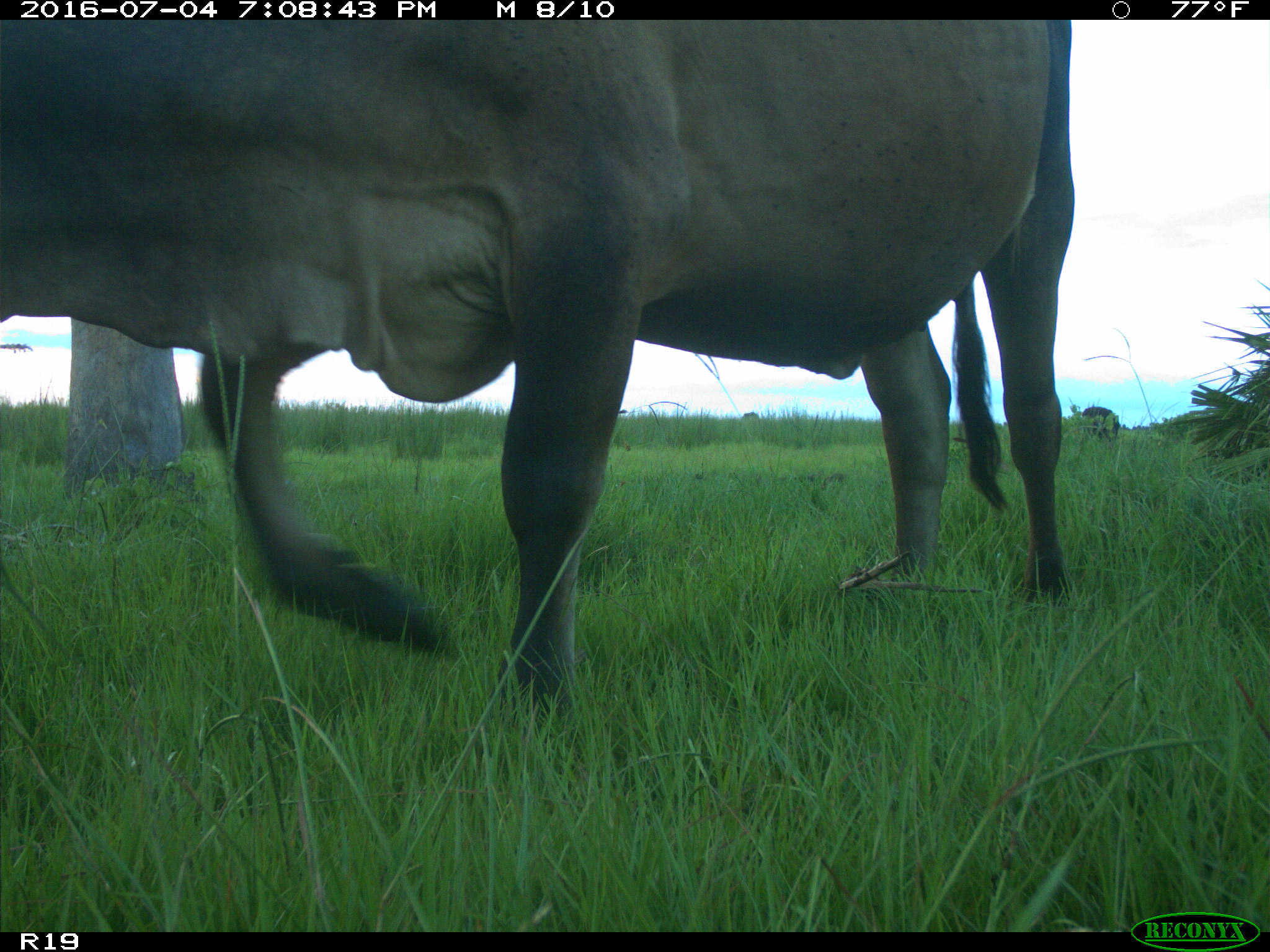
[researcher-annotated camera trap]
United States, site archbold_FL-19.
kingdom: Animalia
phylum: Chordata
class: Mammalia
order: Artiodactyla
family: Bovidae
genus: Bos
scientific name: Bos taurus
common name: domestic cow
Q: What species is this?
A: Bos taurus (domestic cow).